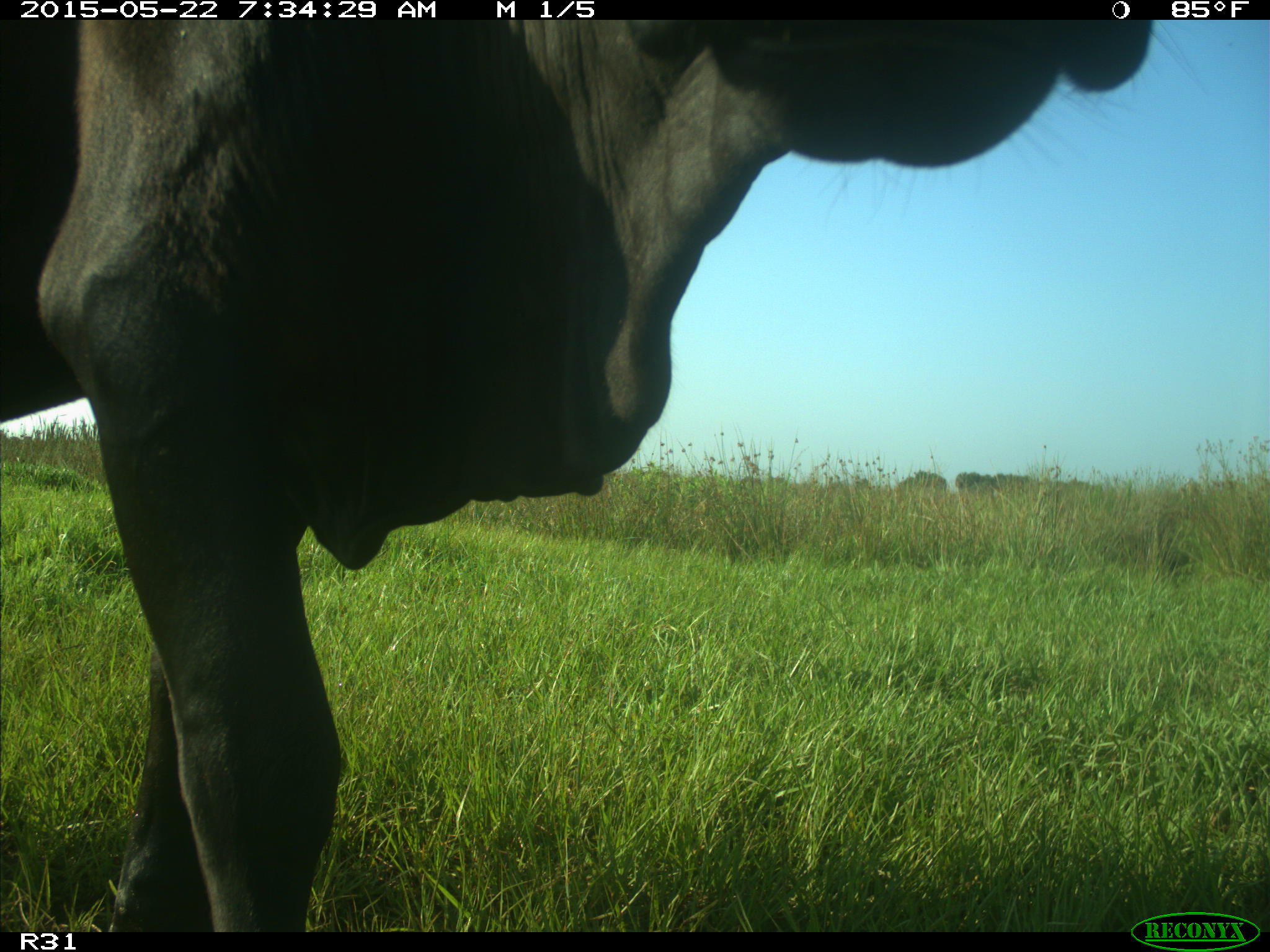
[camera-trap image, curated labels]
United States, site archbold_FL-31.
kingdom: Animalia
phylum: Chordata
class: Mammalia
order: Artiodactyla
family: Bovidae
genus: Bos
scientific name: Bos taurus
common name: domestic cow